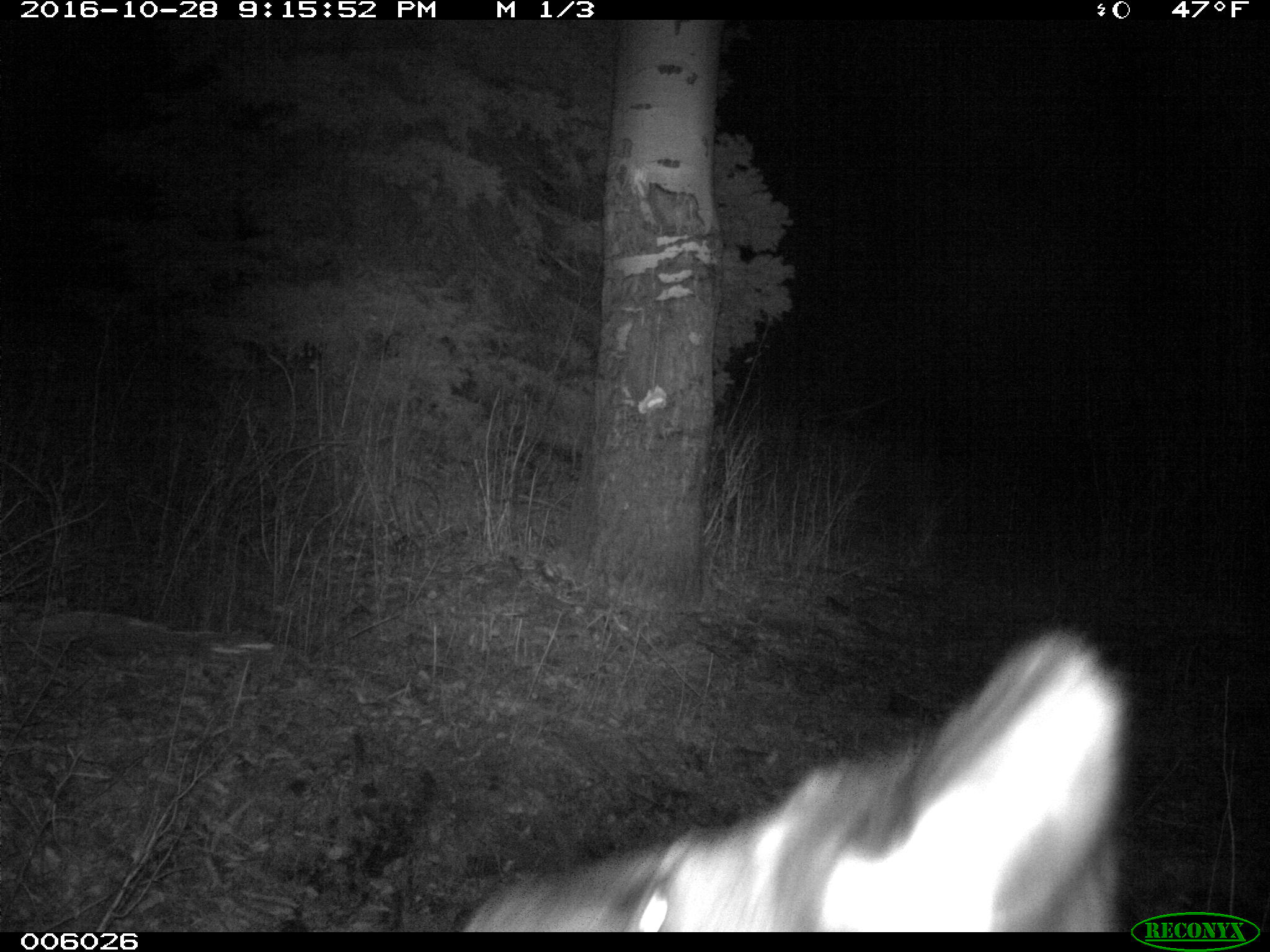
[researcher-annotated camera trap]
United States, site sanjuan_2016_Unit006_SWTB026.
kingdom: Animalia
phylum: Chordata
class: Mammalia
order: Artiodactyla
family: Cervidae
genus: Cervus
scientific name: Cervus elaphus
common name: red deer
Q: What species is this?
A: Cervus elaphus (red deer).